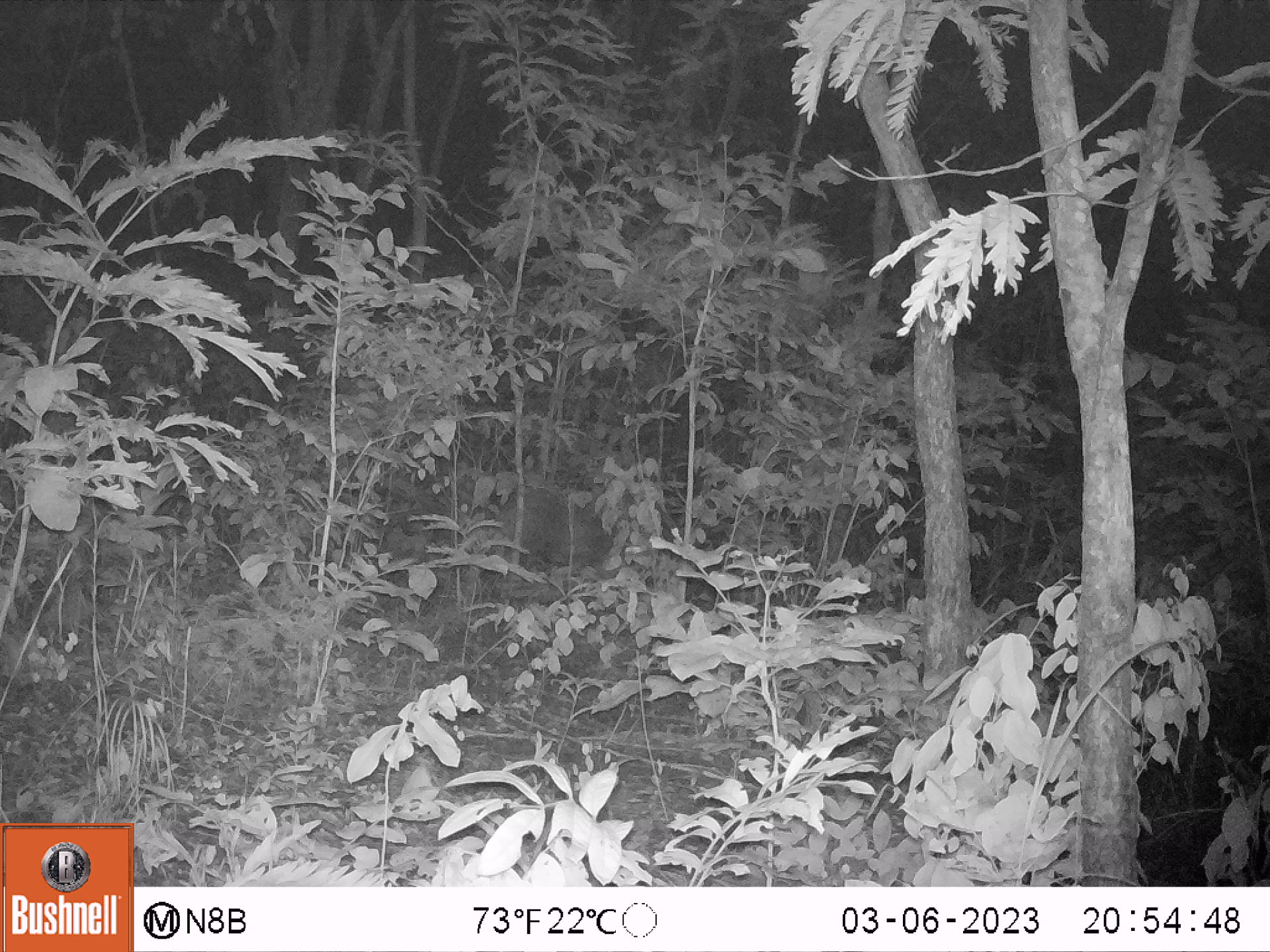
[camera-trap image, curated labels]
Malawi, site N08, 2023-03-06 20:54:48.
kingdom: Animalia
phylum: Chordata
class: Mammalia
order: Artiodactyla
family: Suidae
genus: Potamochoerus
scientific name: Potamochoerus larvatus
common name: bushpig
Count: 1.